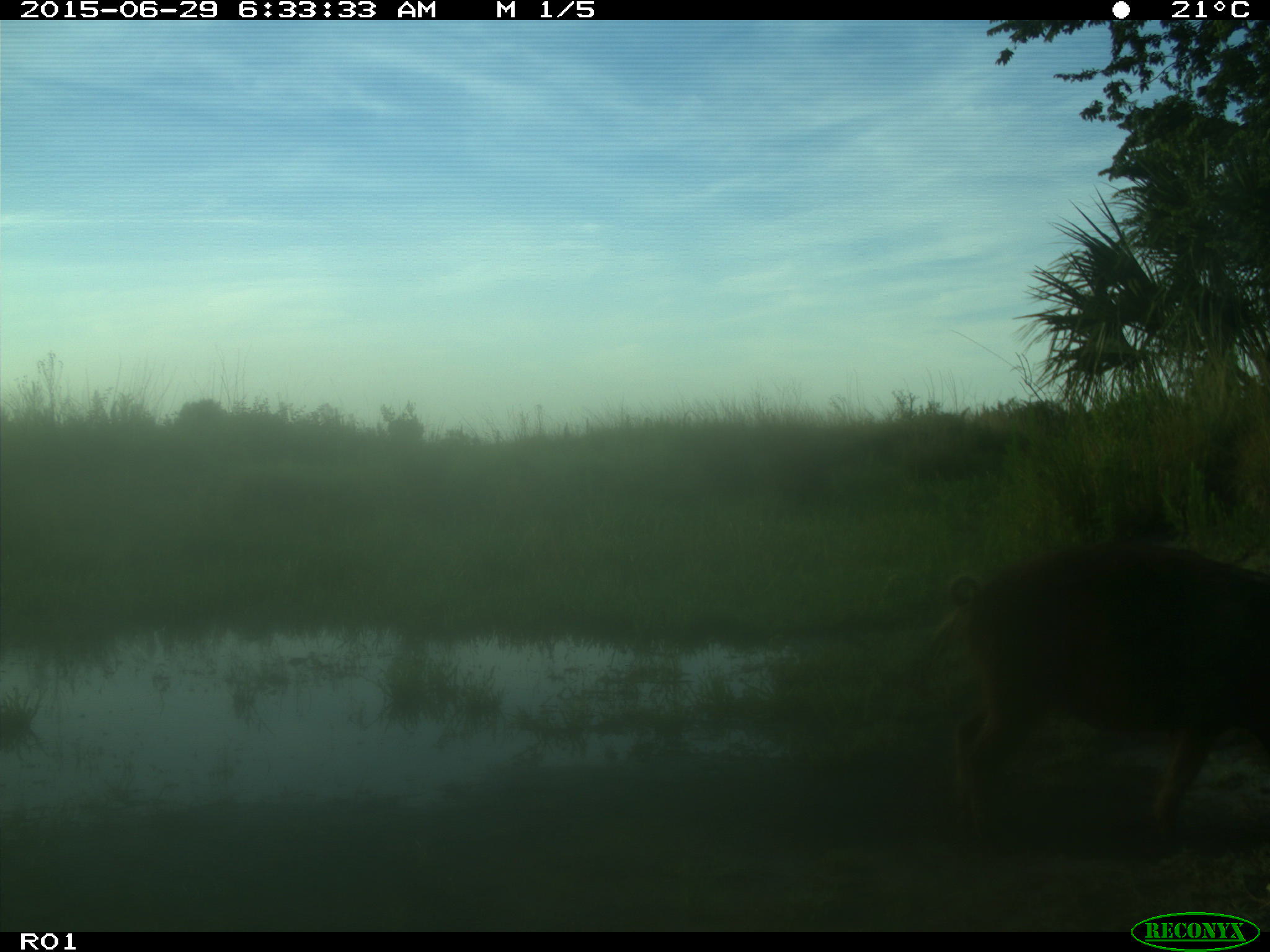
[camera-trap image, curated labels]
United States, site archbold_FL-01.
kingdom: Animalia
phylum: Chordata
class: Mammalia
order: Artiodactyla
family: Suidae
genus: Sus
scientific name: Sus scrofa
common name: wild boar